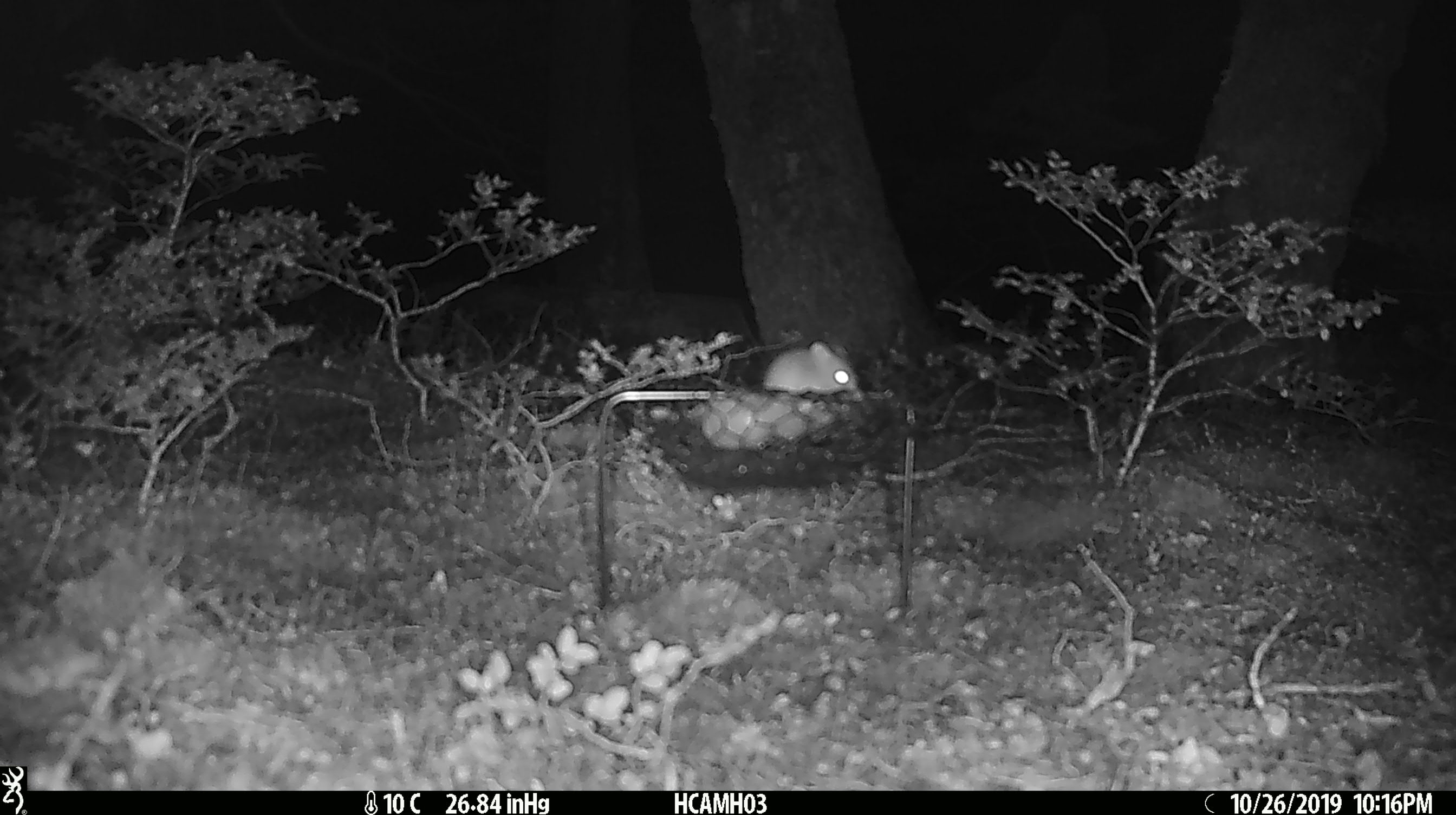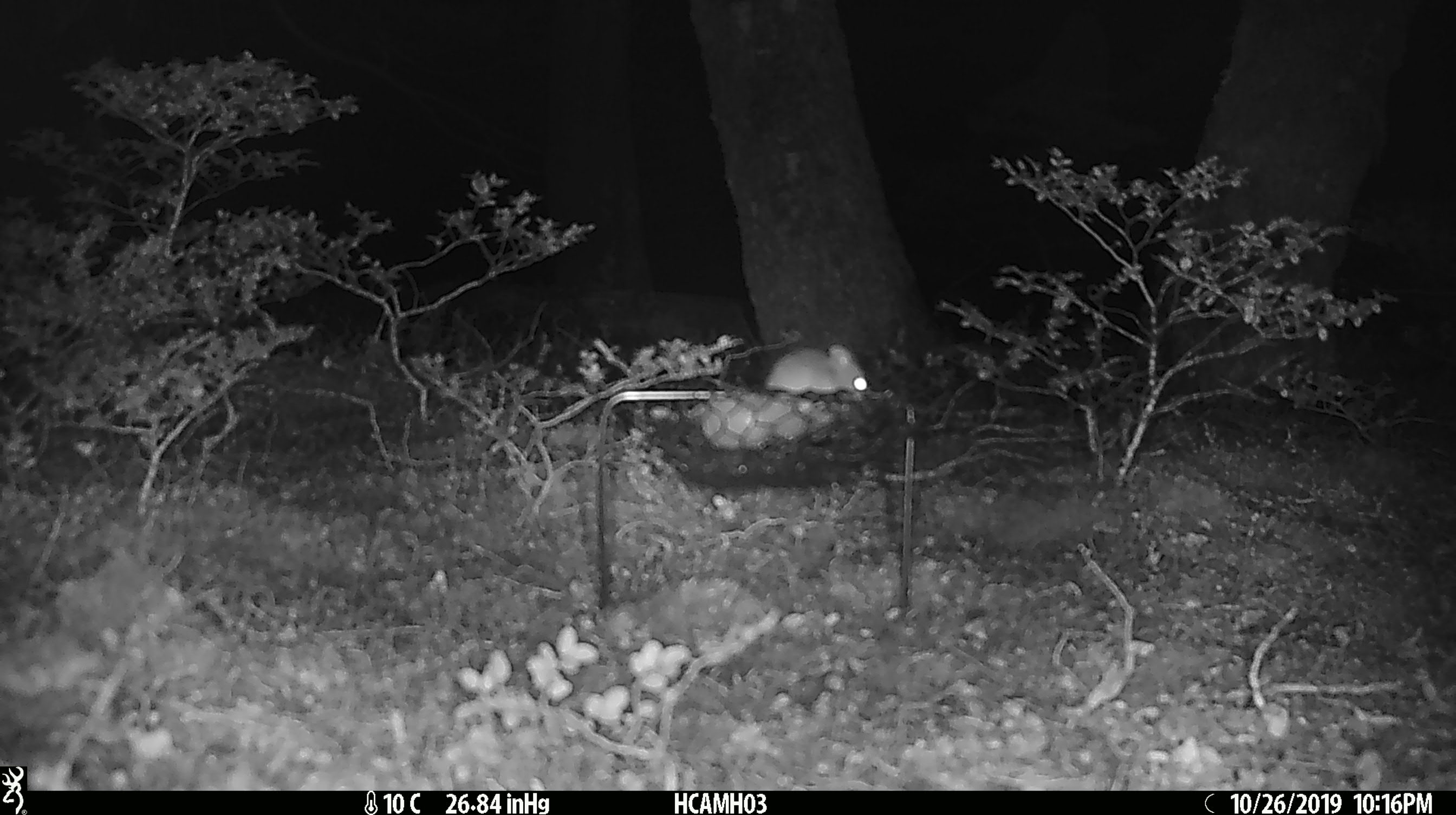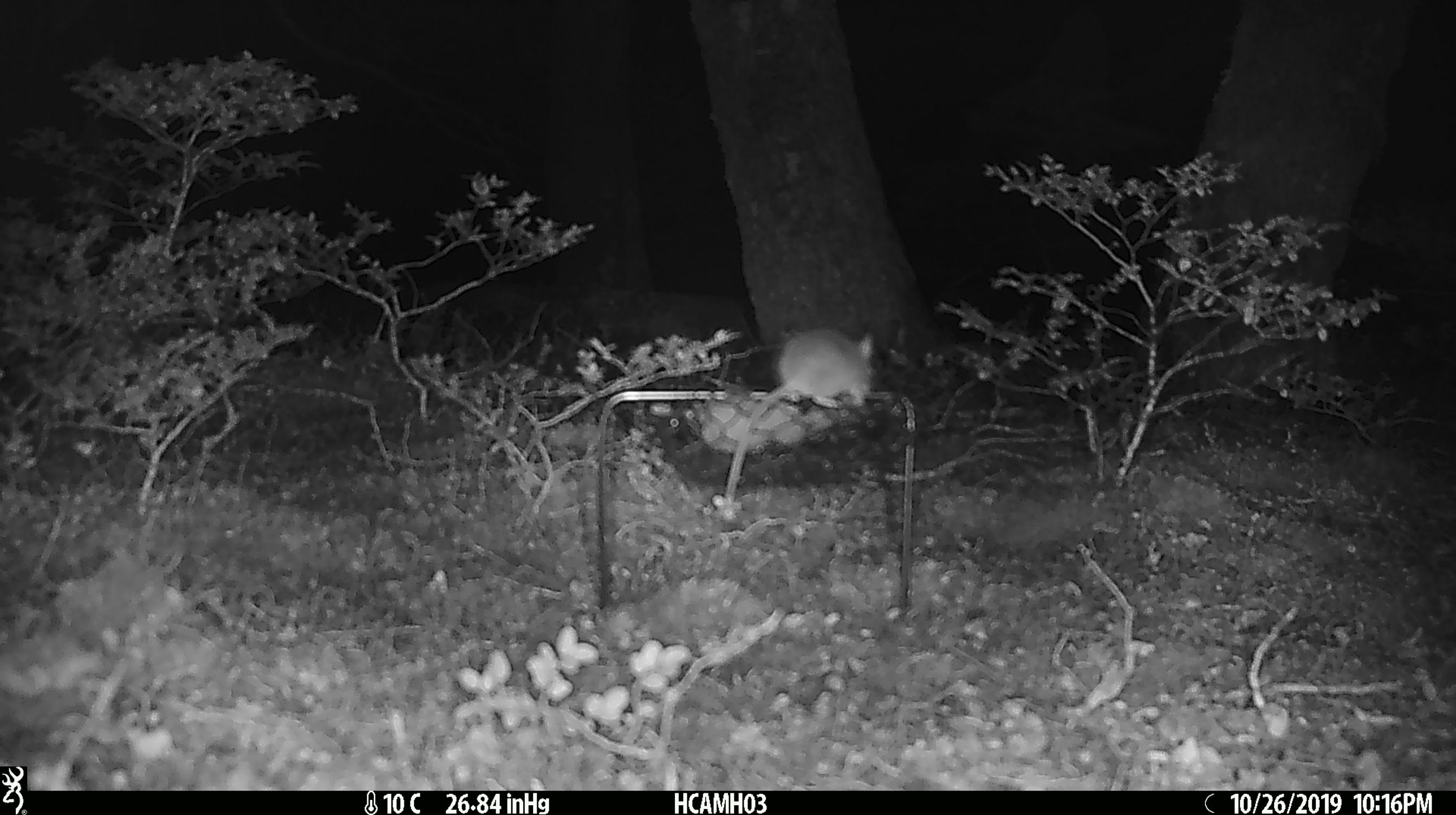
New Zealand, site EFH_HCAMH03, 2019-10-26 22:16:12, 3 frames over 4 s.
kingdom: Animalia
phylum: Chordata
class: Mammalia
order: Rodentia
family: Muridae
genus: Mus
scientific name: Mus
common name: mouse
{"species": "mouse (Mus)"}